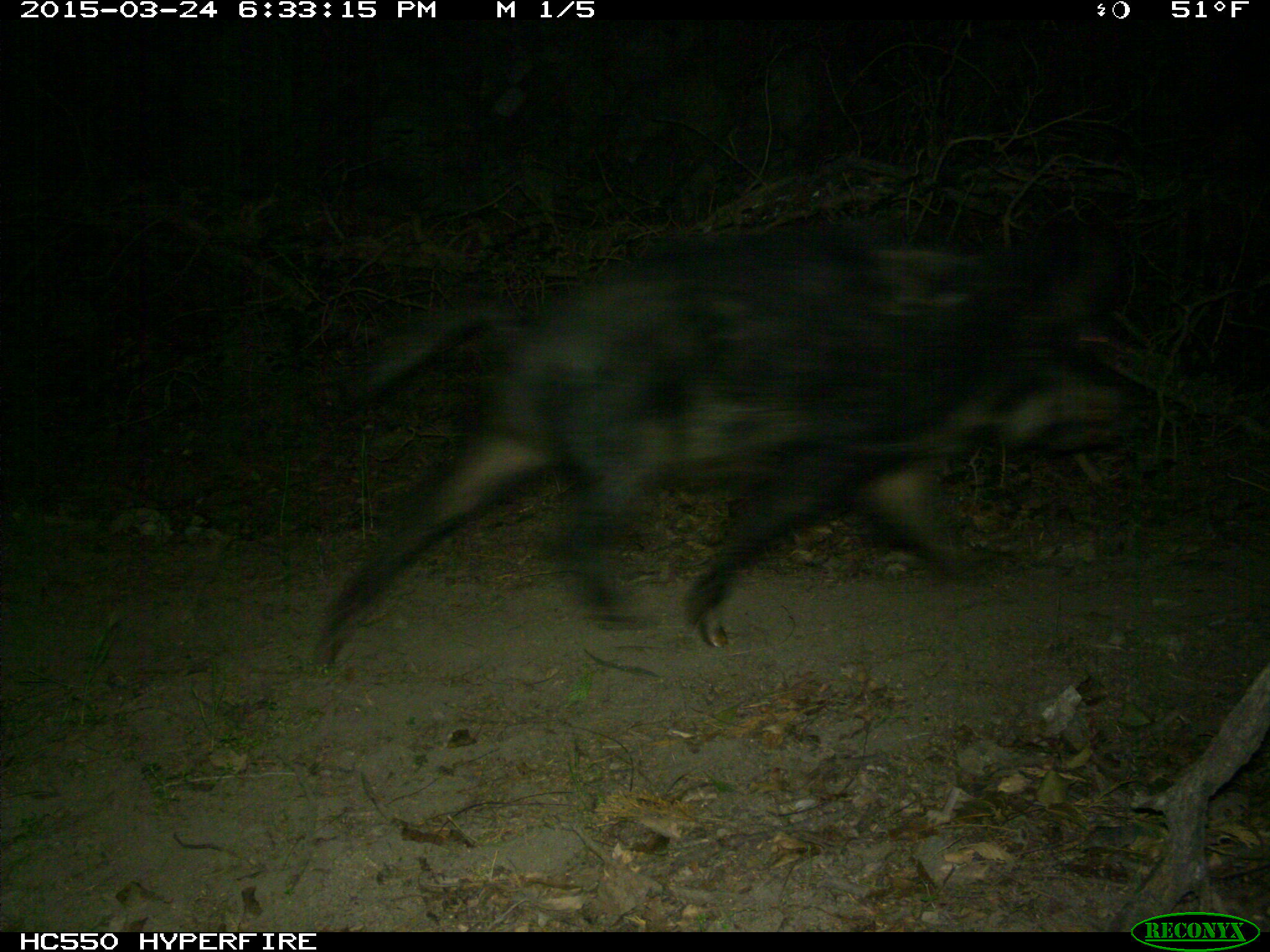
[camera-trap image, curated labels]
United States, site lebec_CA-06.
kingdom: Animalia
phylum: Chordata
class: Mammalia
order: Artiodactyla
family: Suidae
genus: Sus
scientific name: Sus scrofa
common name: wild boar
Sus scrofa (wild boar).